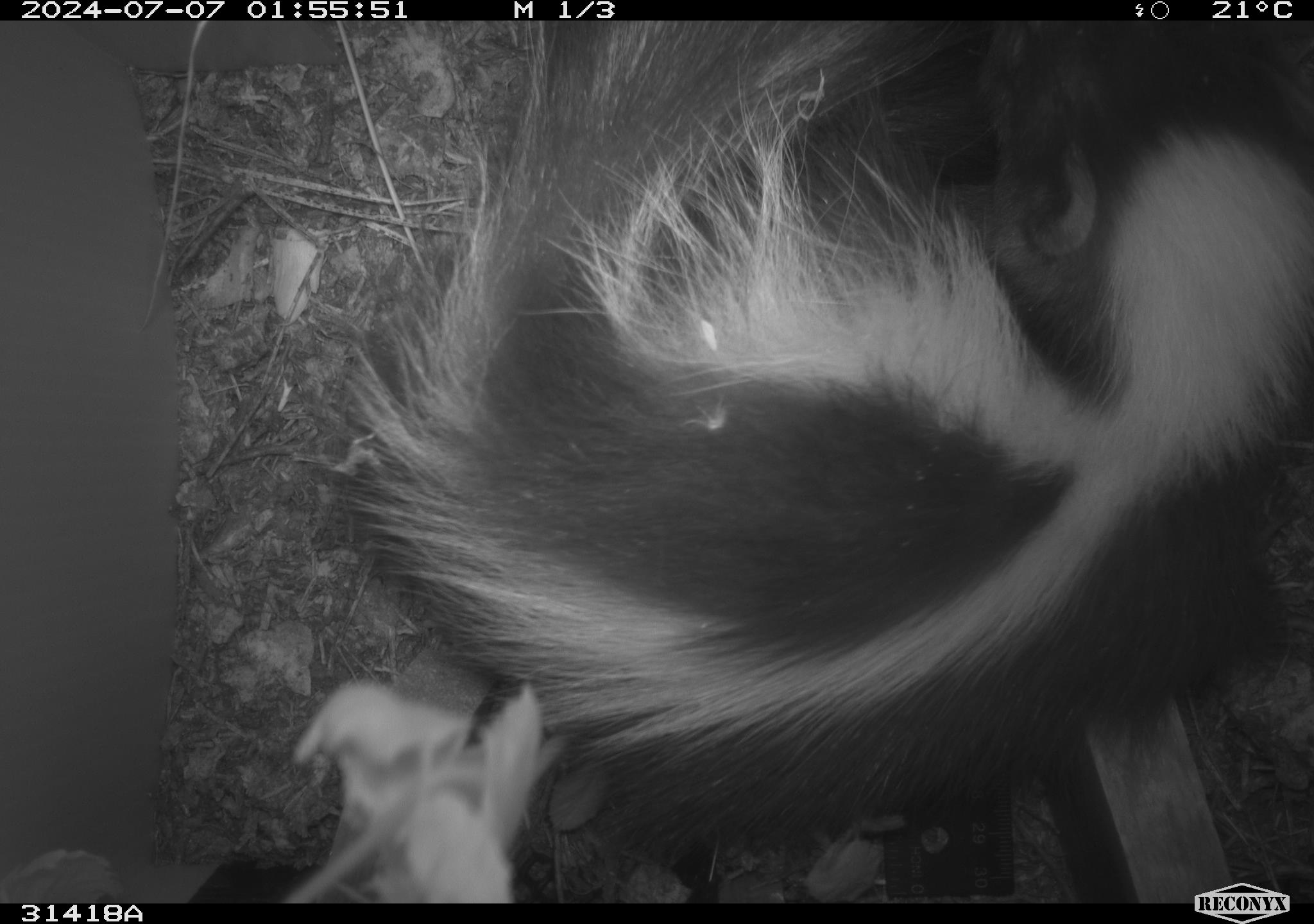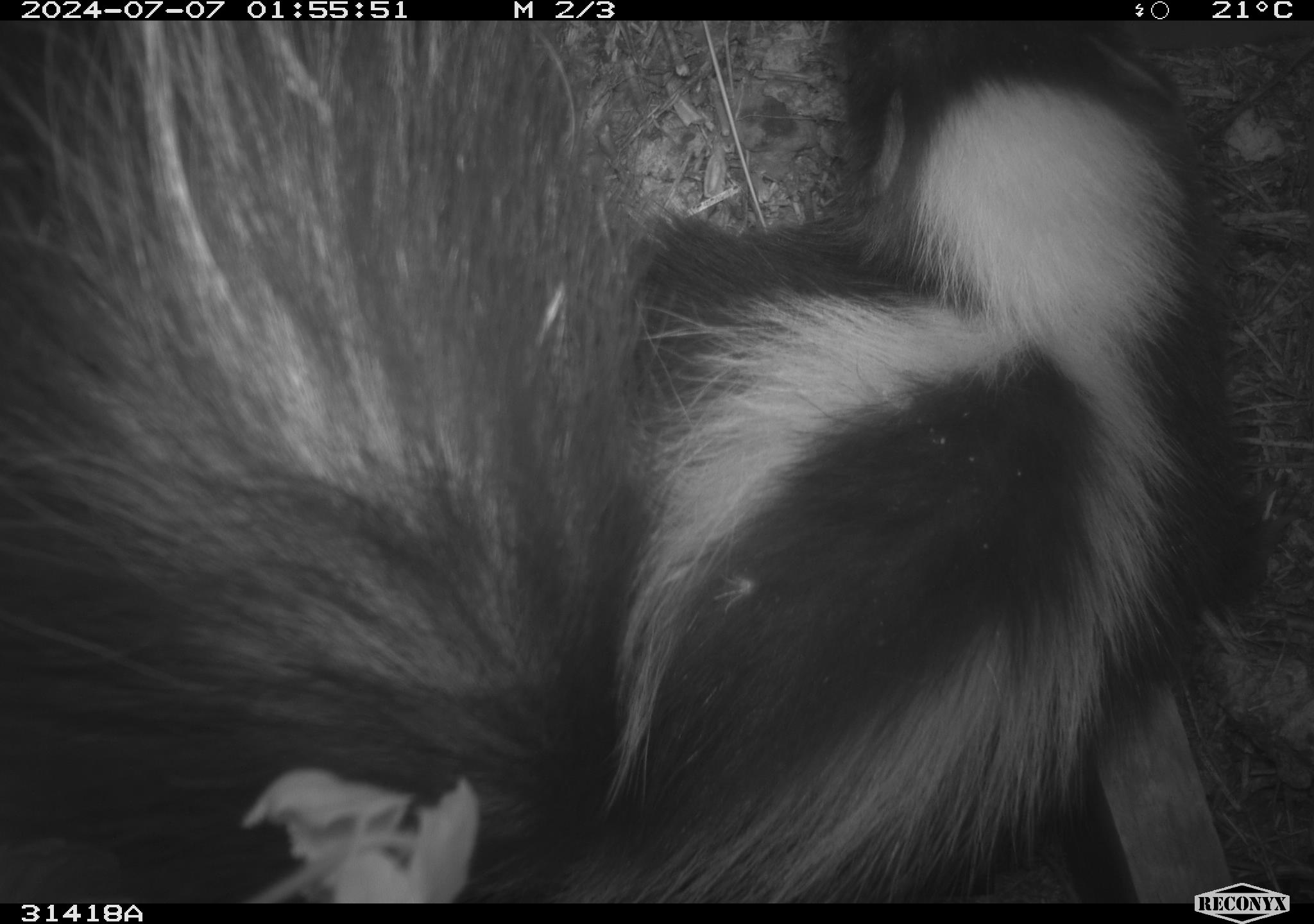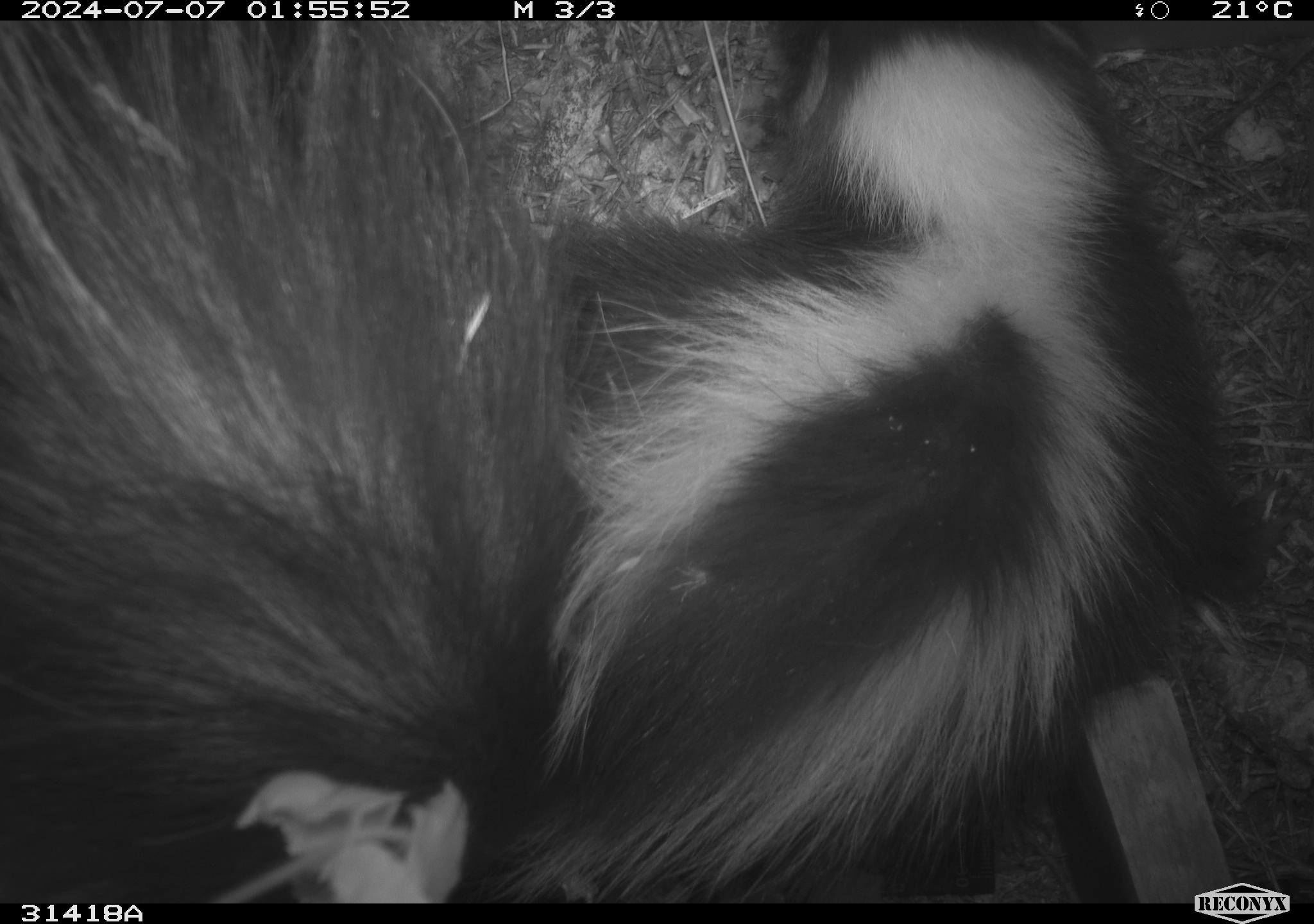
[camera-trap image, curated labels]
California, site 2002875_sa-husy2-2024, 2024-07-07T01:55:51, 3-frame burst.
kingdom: Animalia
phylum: Chordata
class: Mammalia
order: Carnivora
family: Mephitidae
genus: Mephitis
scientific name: Mephitis mephitis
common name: striped skunk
Striped skunk (Mephitis mephitis).